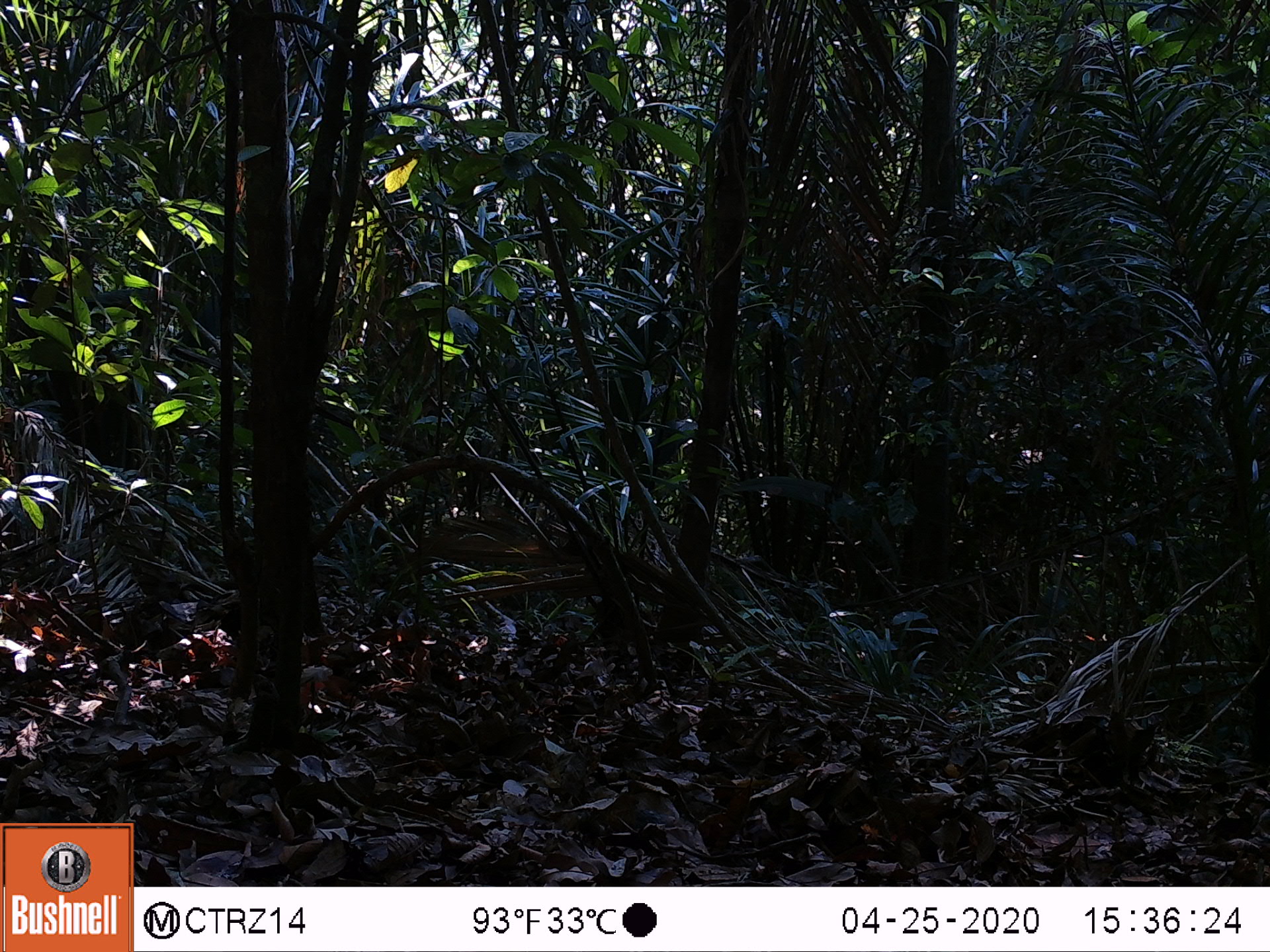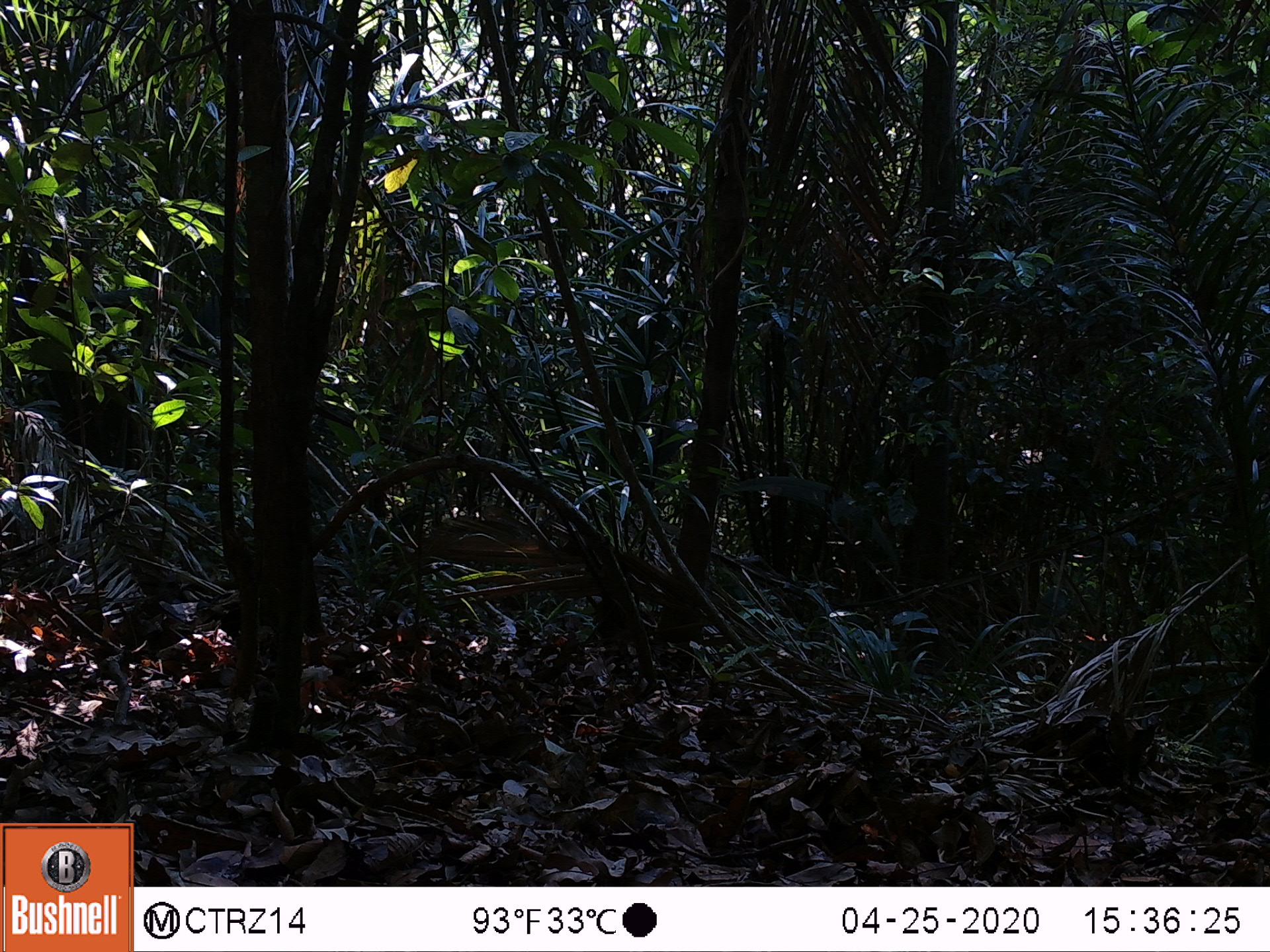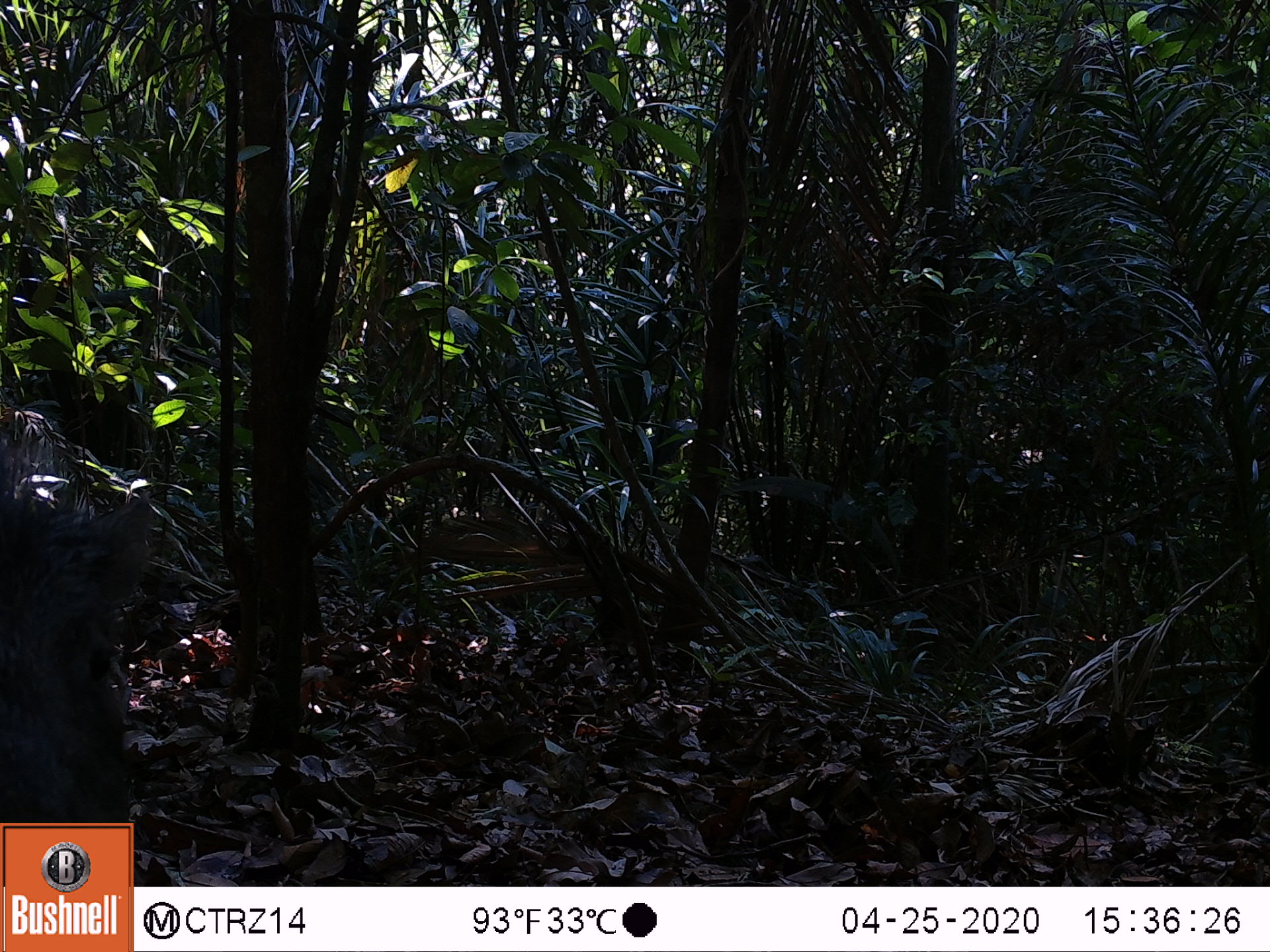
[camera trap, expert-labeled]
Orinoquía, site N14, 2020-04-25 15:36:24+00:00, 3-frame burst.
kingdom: Animalia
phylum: Chordata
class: Mammalia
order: Artiodactyla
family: Tayassuidae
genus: Tayassu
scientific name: Tayassu pecari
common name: white-lipped peccary